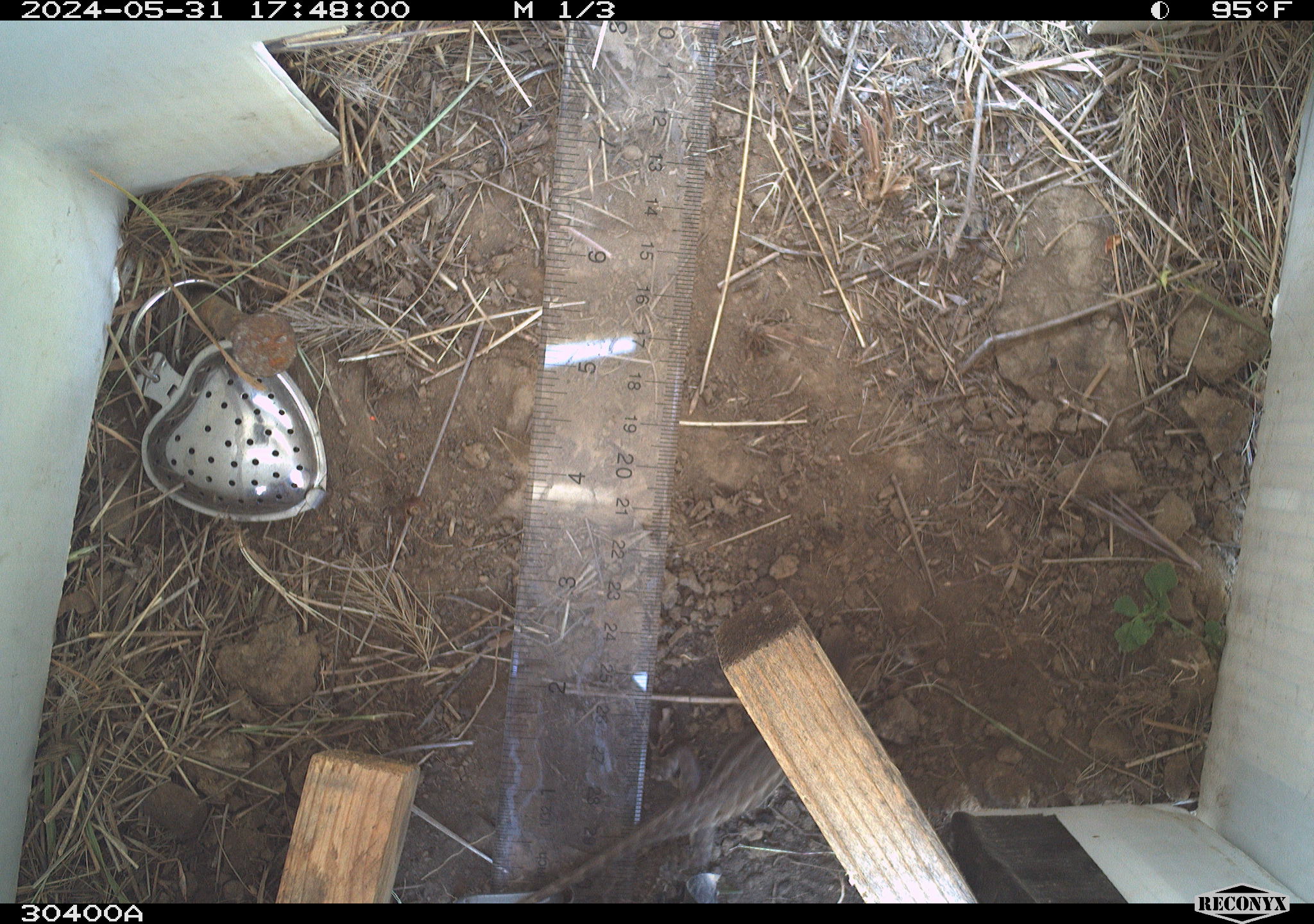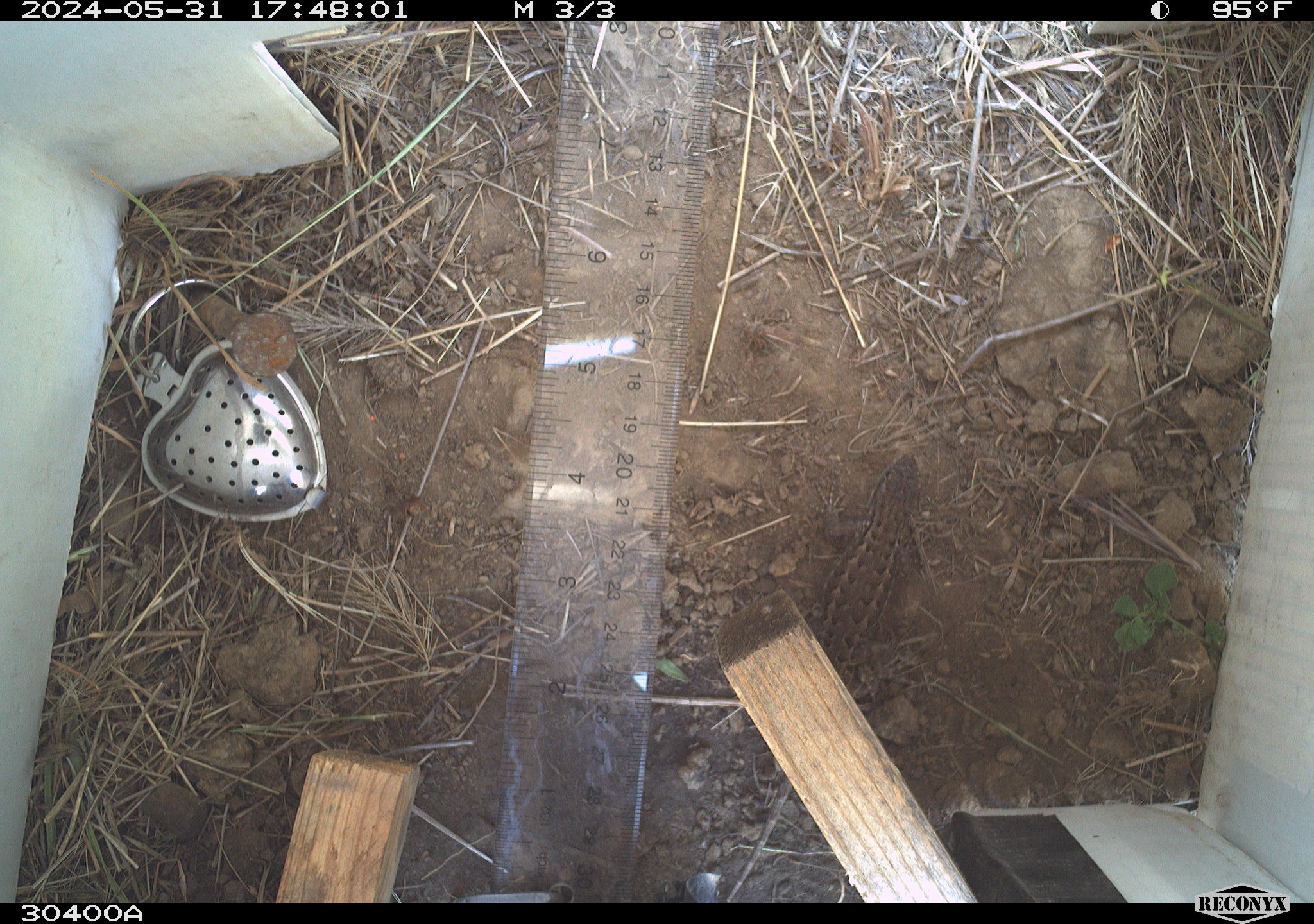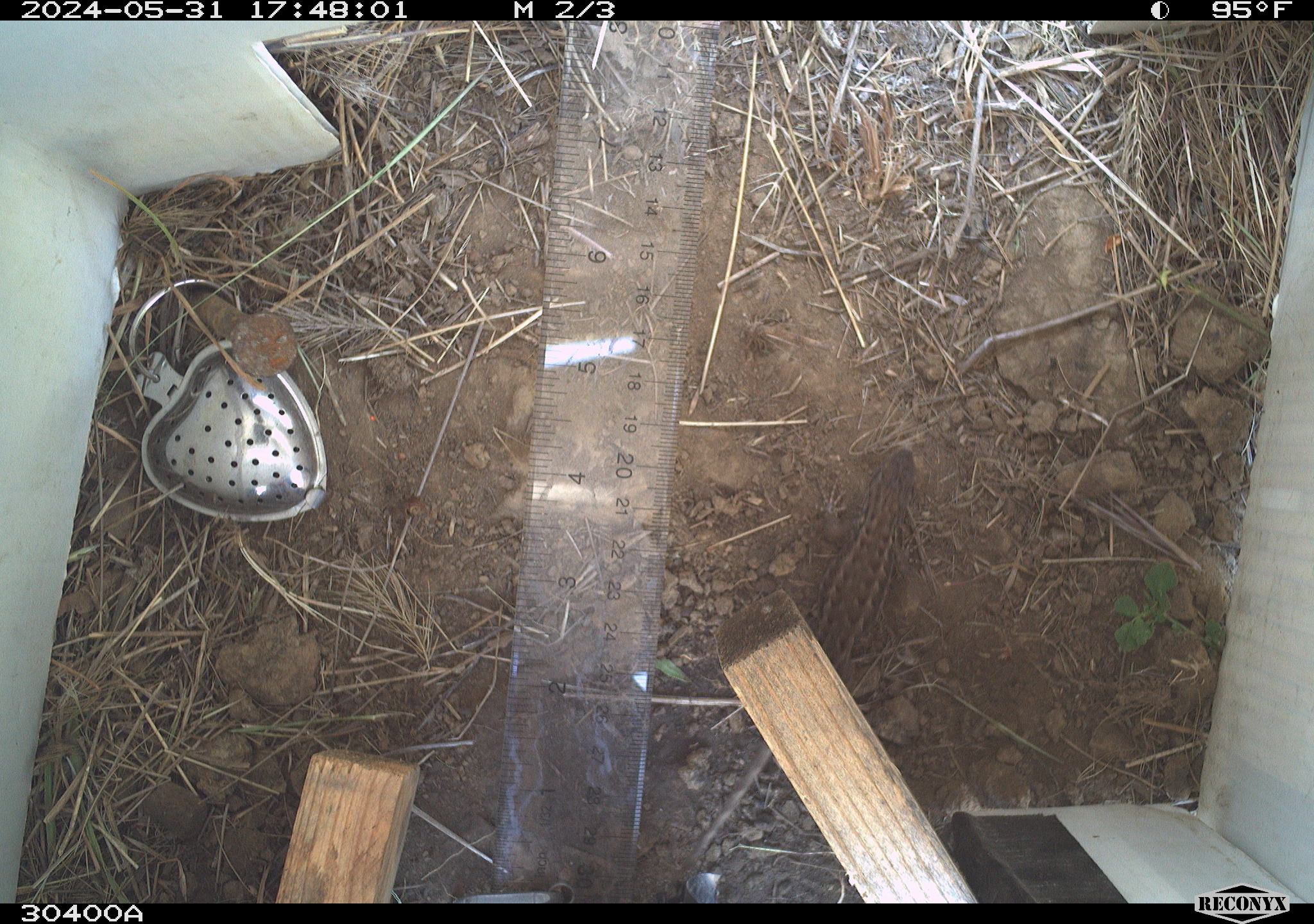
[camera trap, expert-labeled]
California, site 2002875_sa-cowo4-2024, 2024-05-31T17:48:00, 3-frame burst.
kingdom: Animalia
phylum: Chordata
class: Reptilia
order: Squamata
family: Phrynosomatidae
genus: Sceloporus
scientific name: Sceloporus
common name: spiny lizards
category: sceloporus species